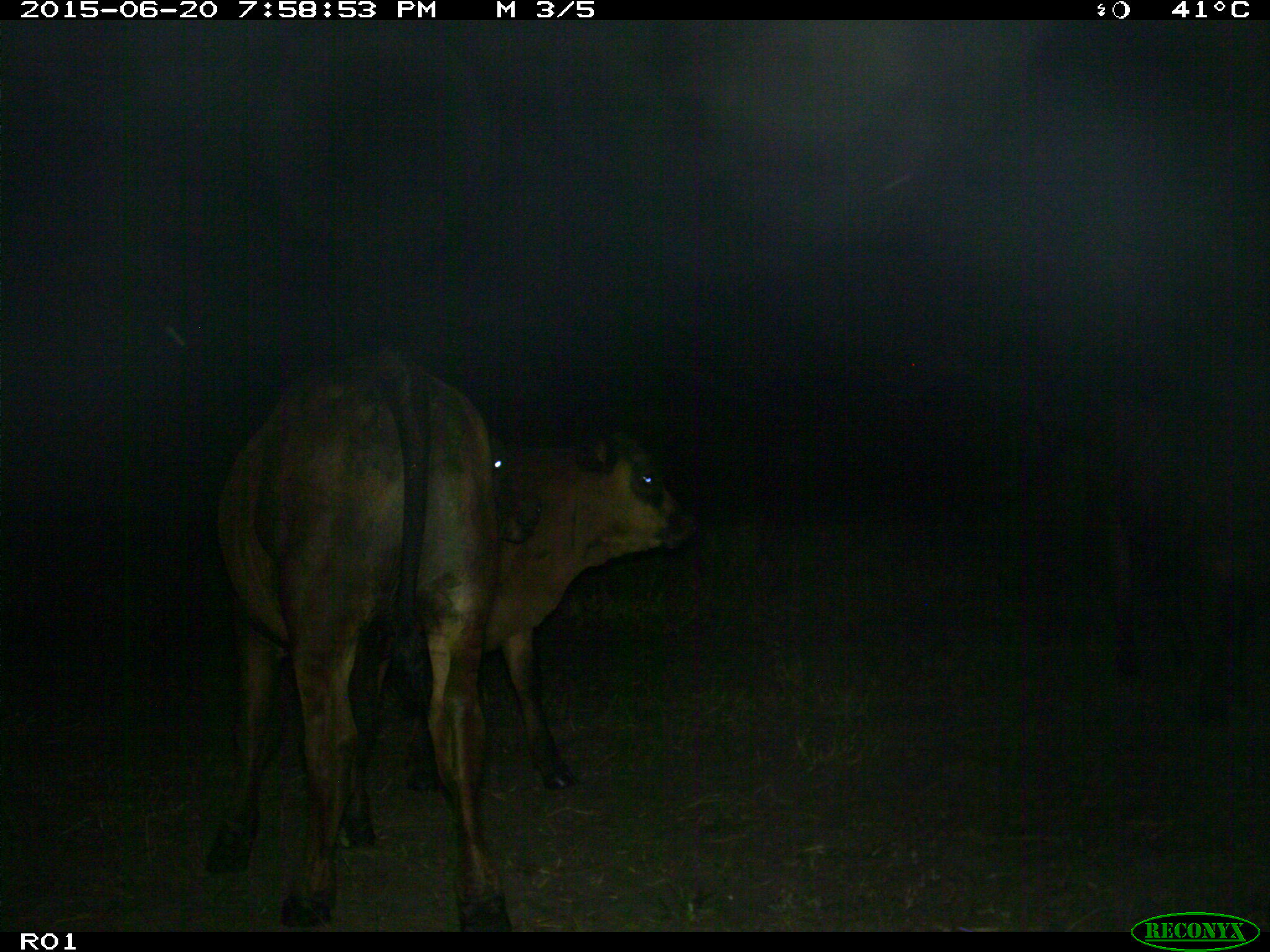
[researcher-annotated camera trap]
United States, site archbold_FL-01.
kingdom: Animalia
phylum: Chordata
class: Mammalia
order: Artiodactyla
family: Bovidae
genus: Bos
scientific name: Bos taurus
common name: domestic cow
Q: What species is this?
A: Bos taurus (domestic cow).